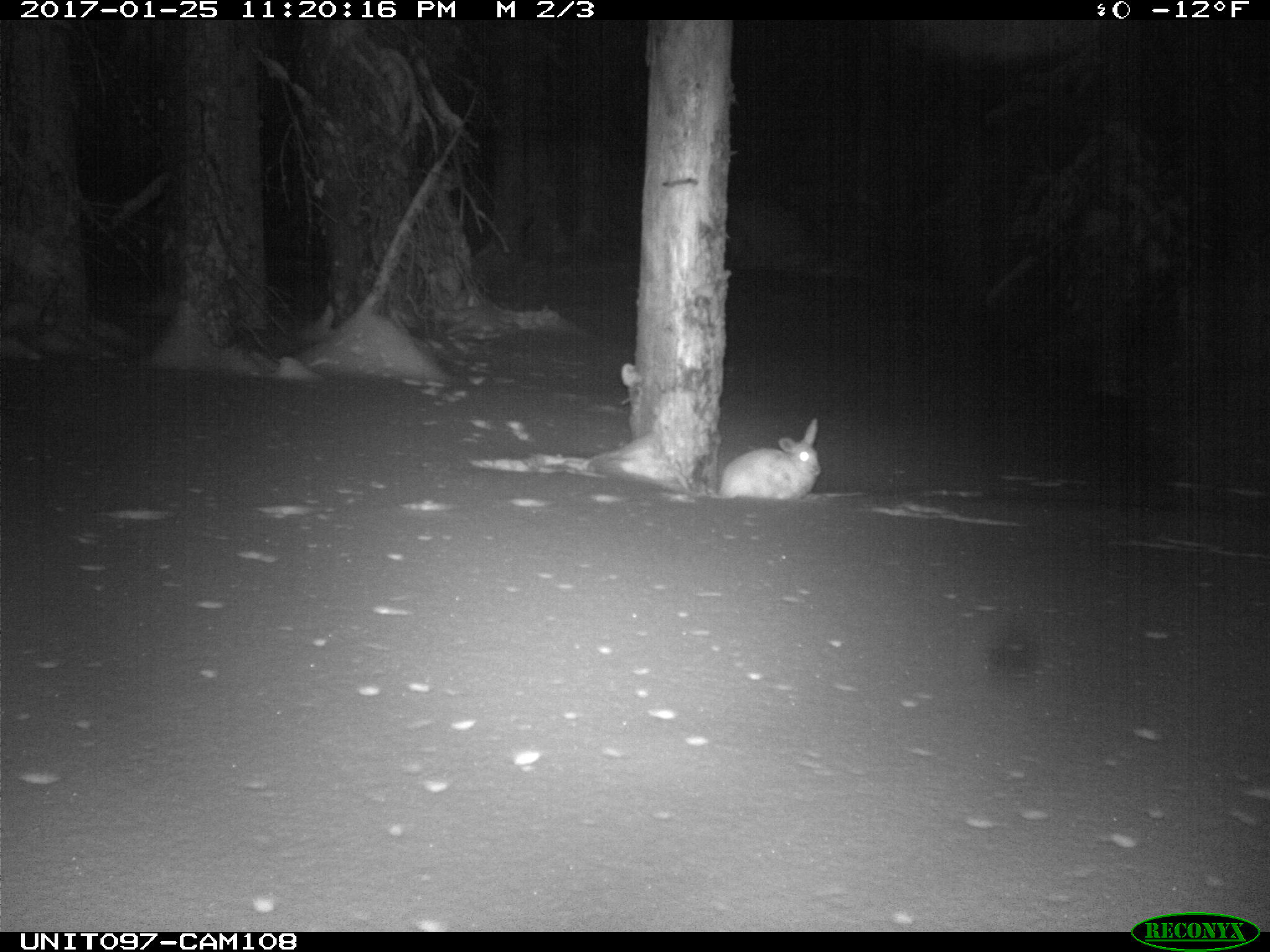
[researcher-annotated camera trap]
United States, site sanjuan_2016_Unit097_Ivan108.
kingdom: Animalia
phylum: Chordata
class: Mammalia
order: Lagomorpha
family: Leporidae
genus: Lepus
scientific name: Lepus americanus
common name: snowshoe hare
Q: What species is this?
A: Lepus americanus (snowshoe hare).